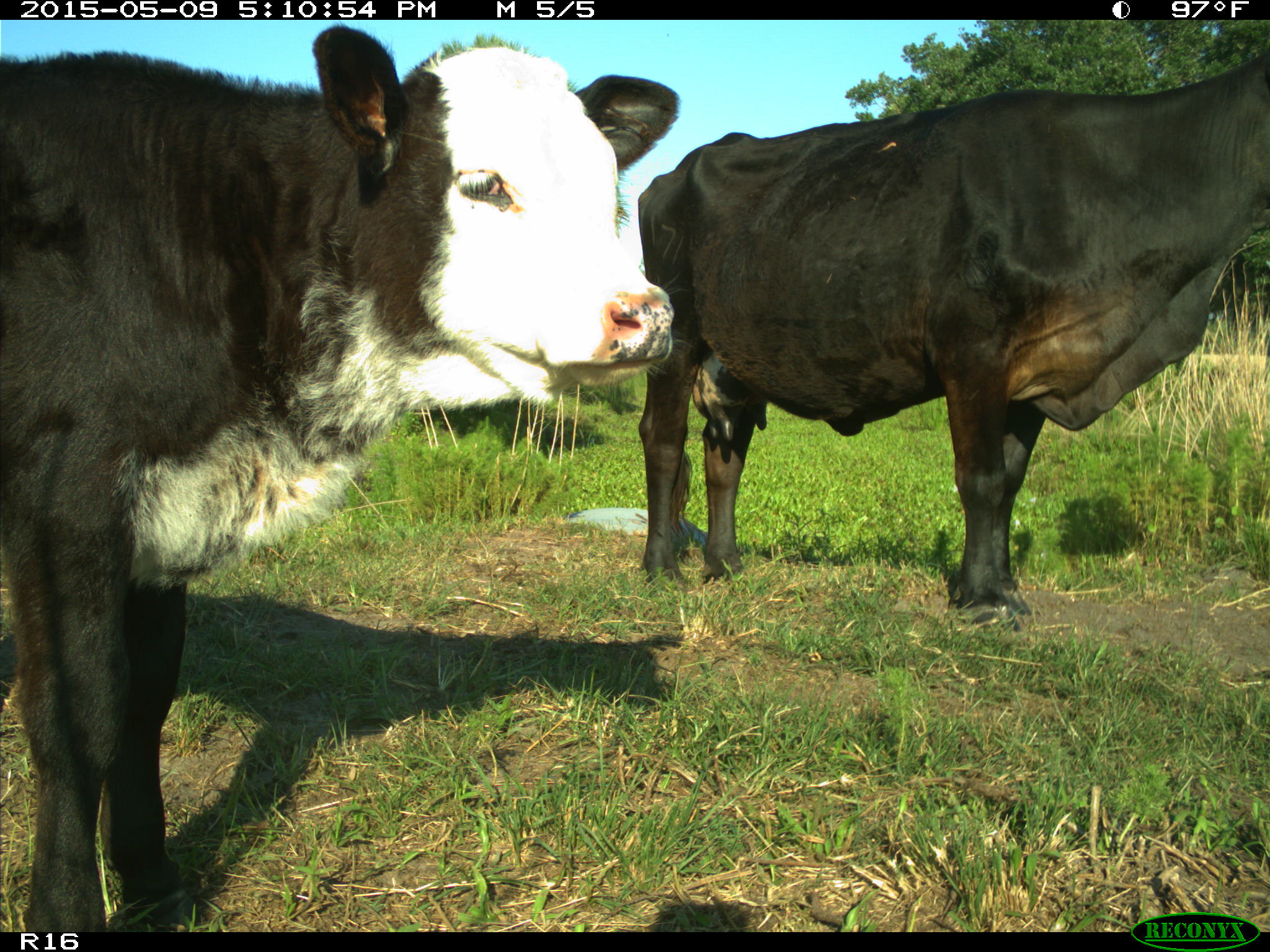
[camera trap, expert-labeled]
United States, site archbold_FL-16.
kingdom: Animalia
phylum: Chordata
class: Mammalia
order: Artiodactyla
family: Suidae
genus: Sus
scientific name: Sus scrofa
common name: wild boar